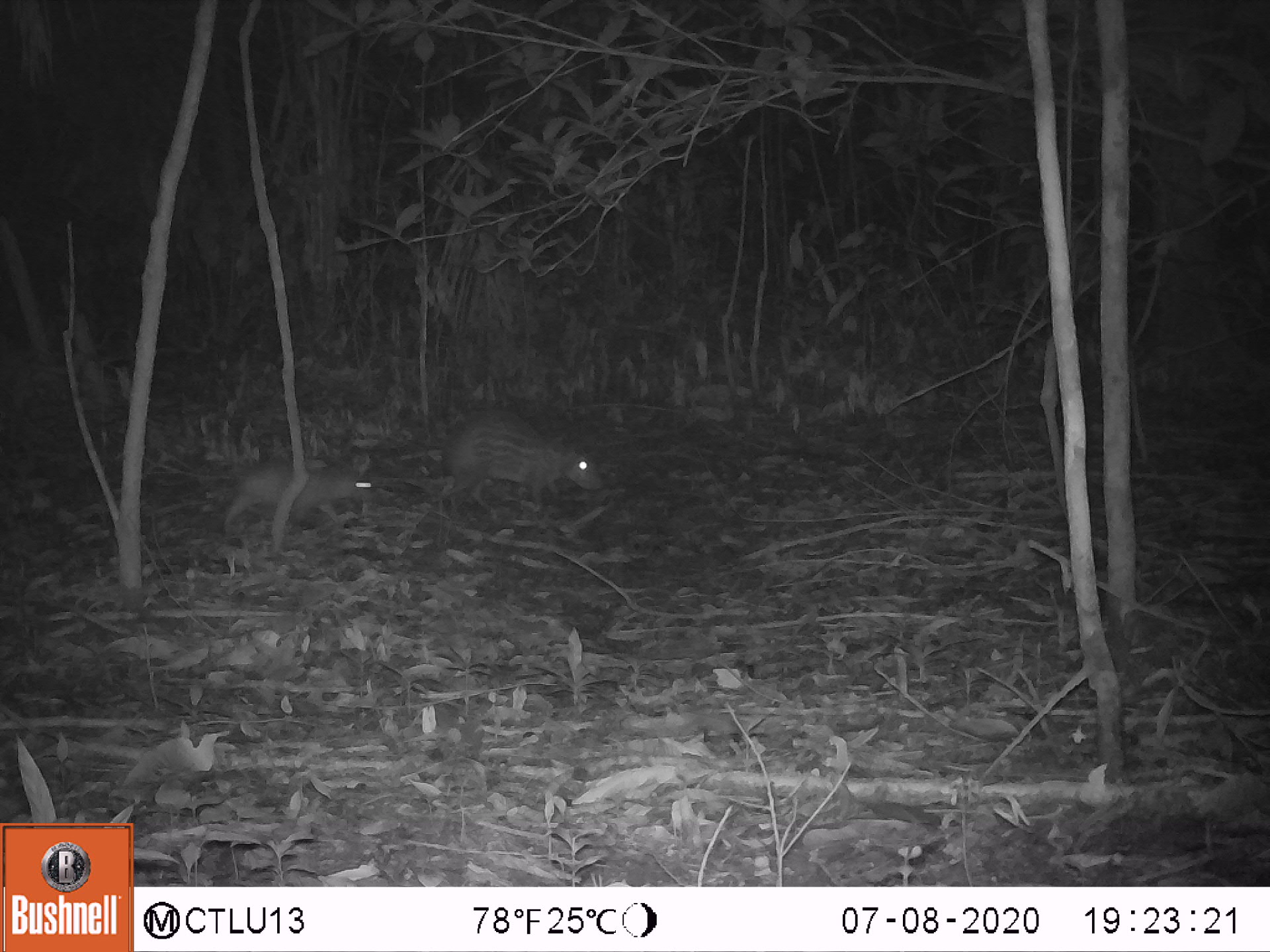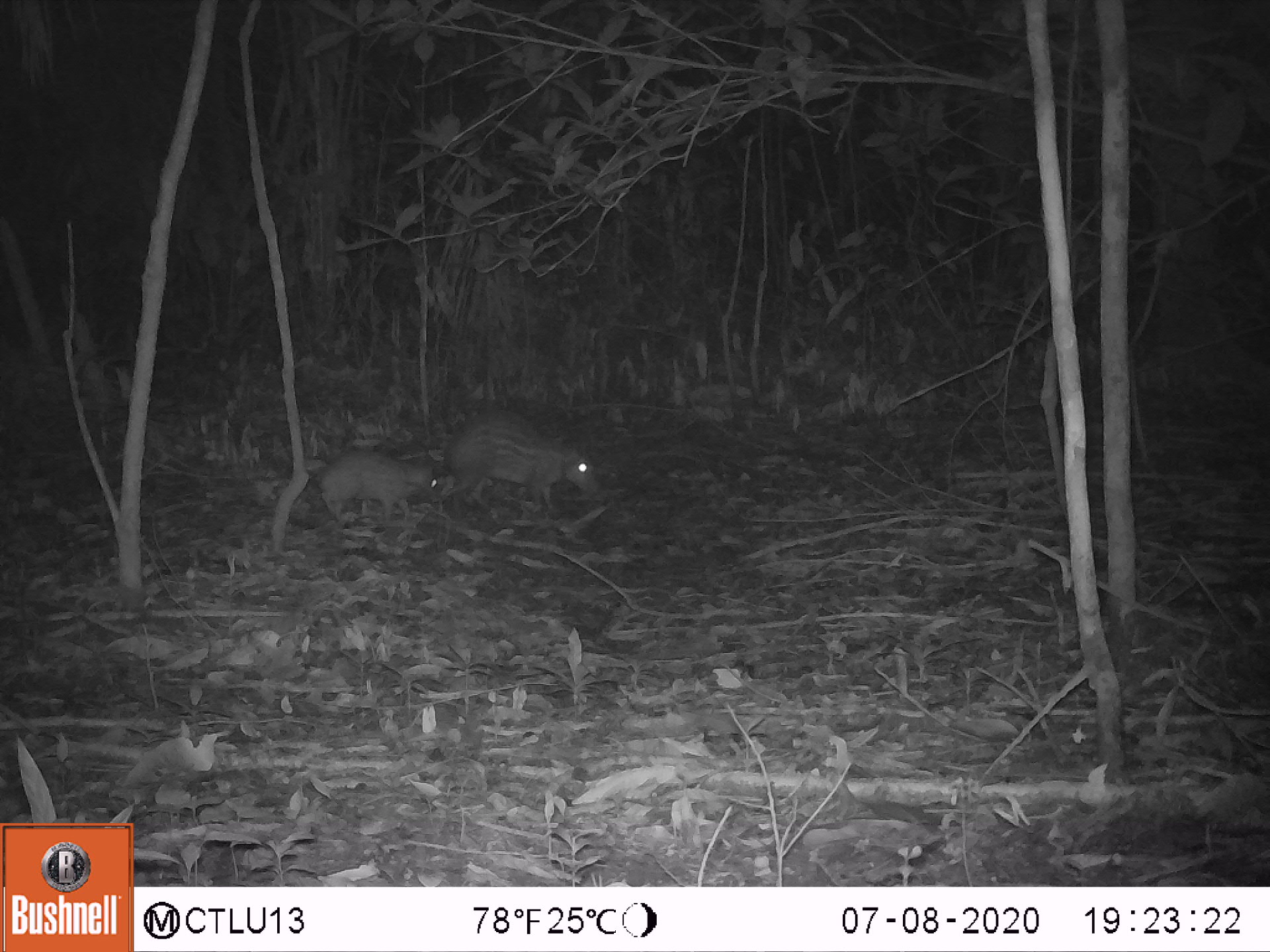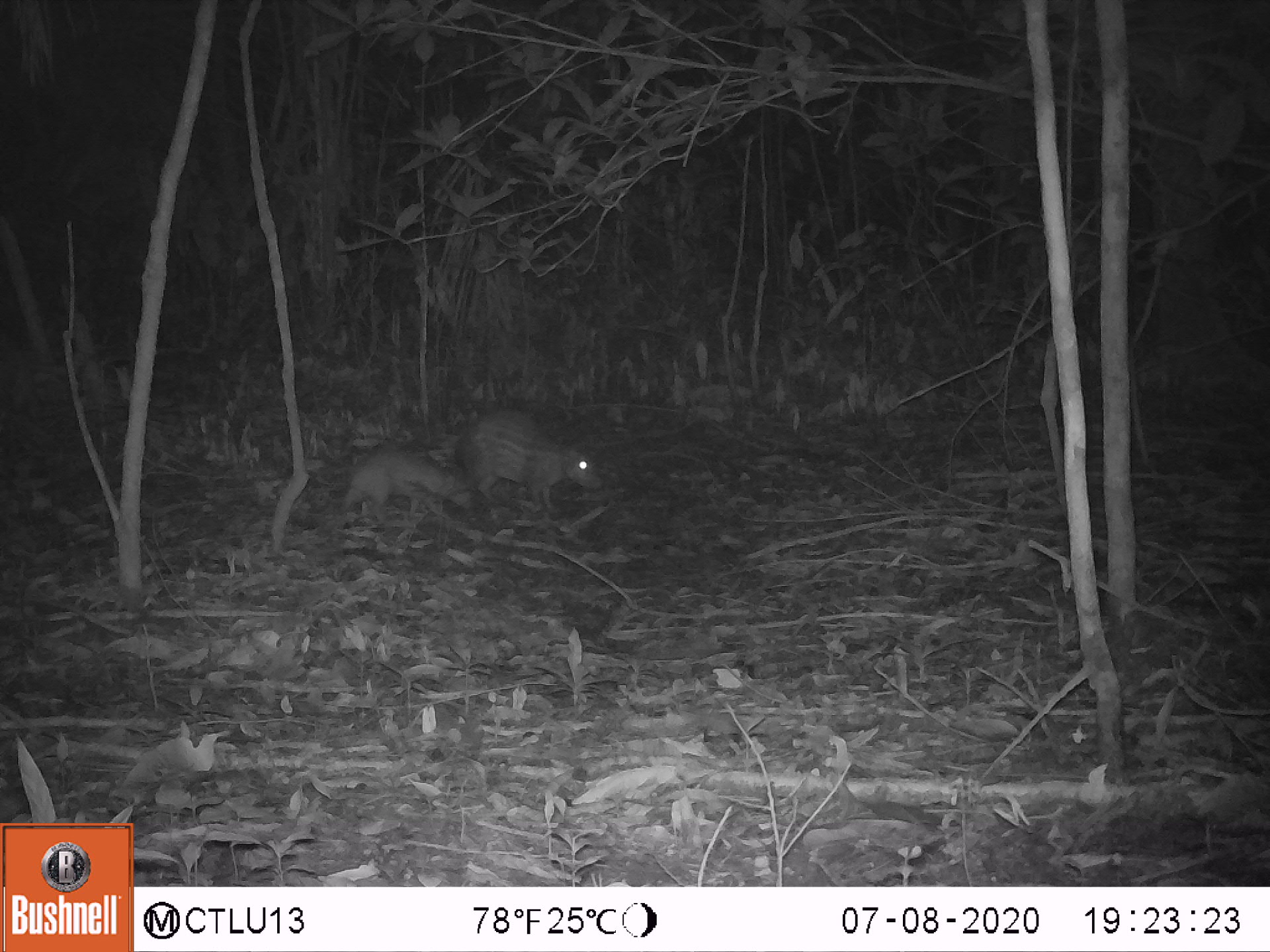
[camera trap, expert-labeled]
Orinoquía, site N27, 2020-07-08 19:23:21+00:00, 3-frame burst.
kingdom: Animalia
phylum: Chordata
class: Mammalia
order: Rodentia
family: Cuniculidae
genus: Cuniculus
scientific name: Cuniculus paca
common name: spotted paca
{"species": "spotted paca (Cuniculus paca)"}